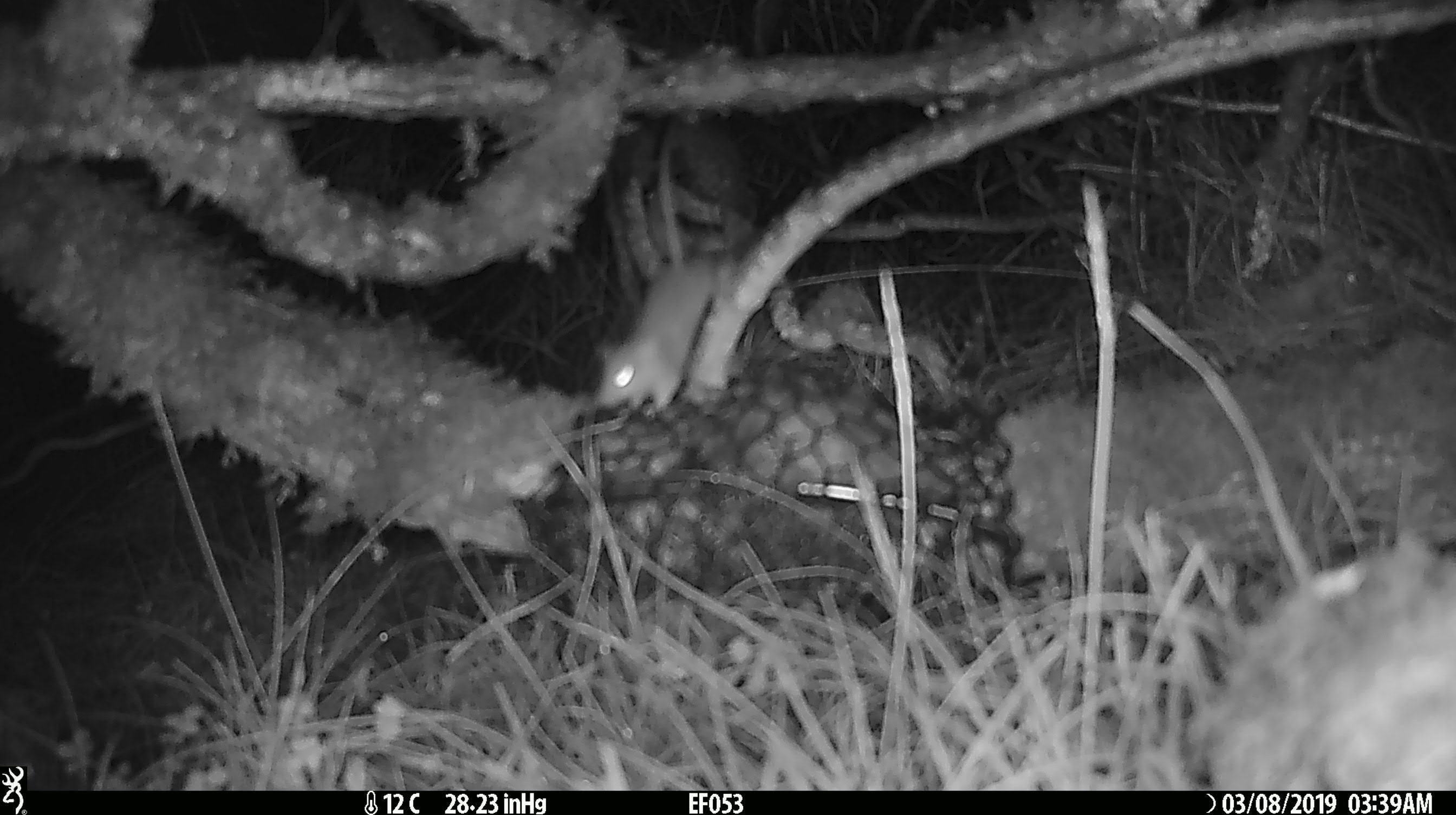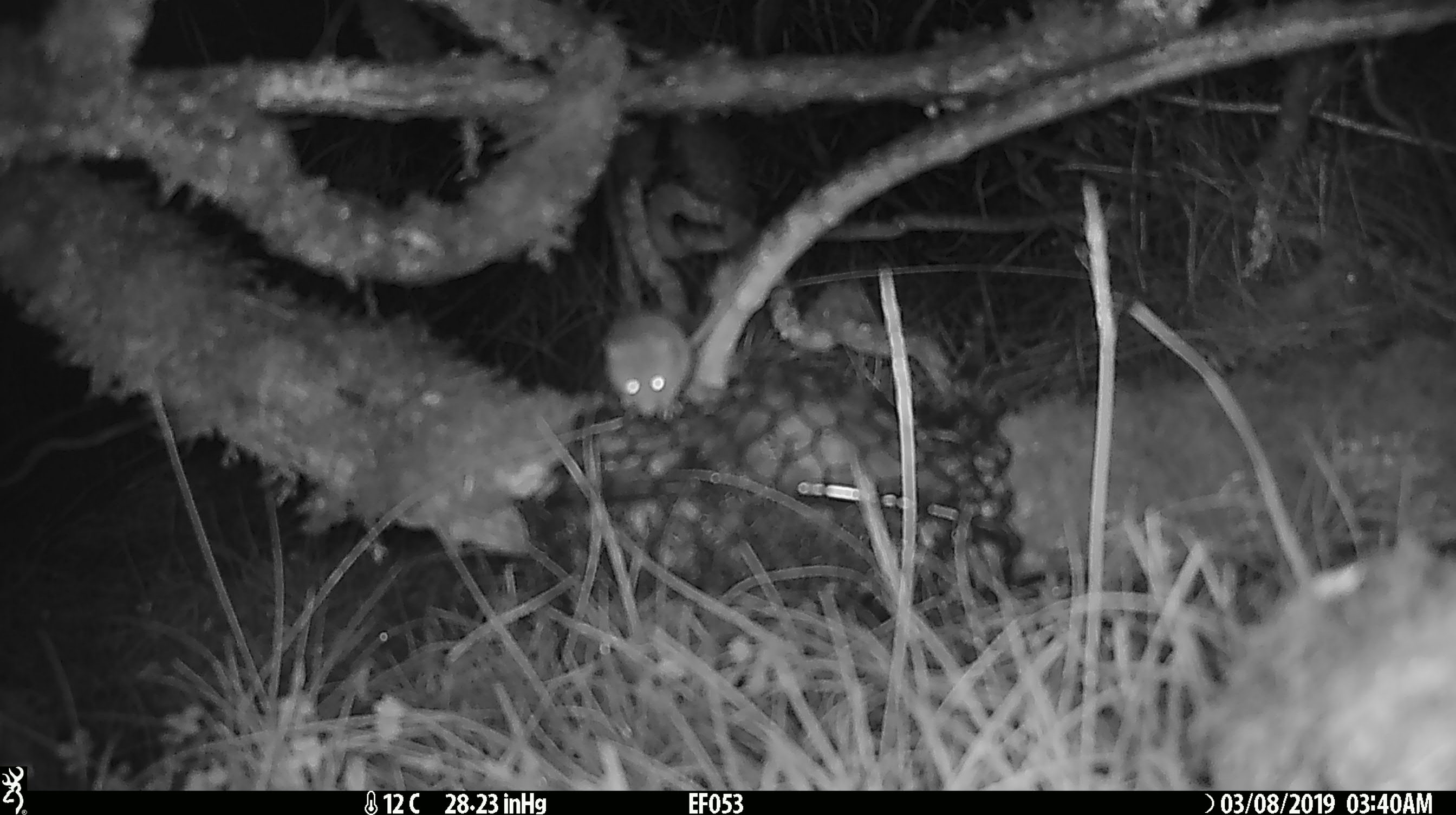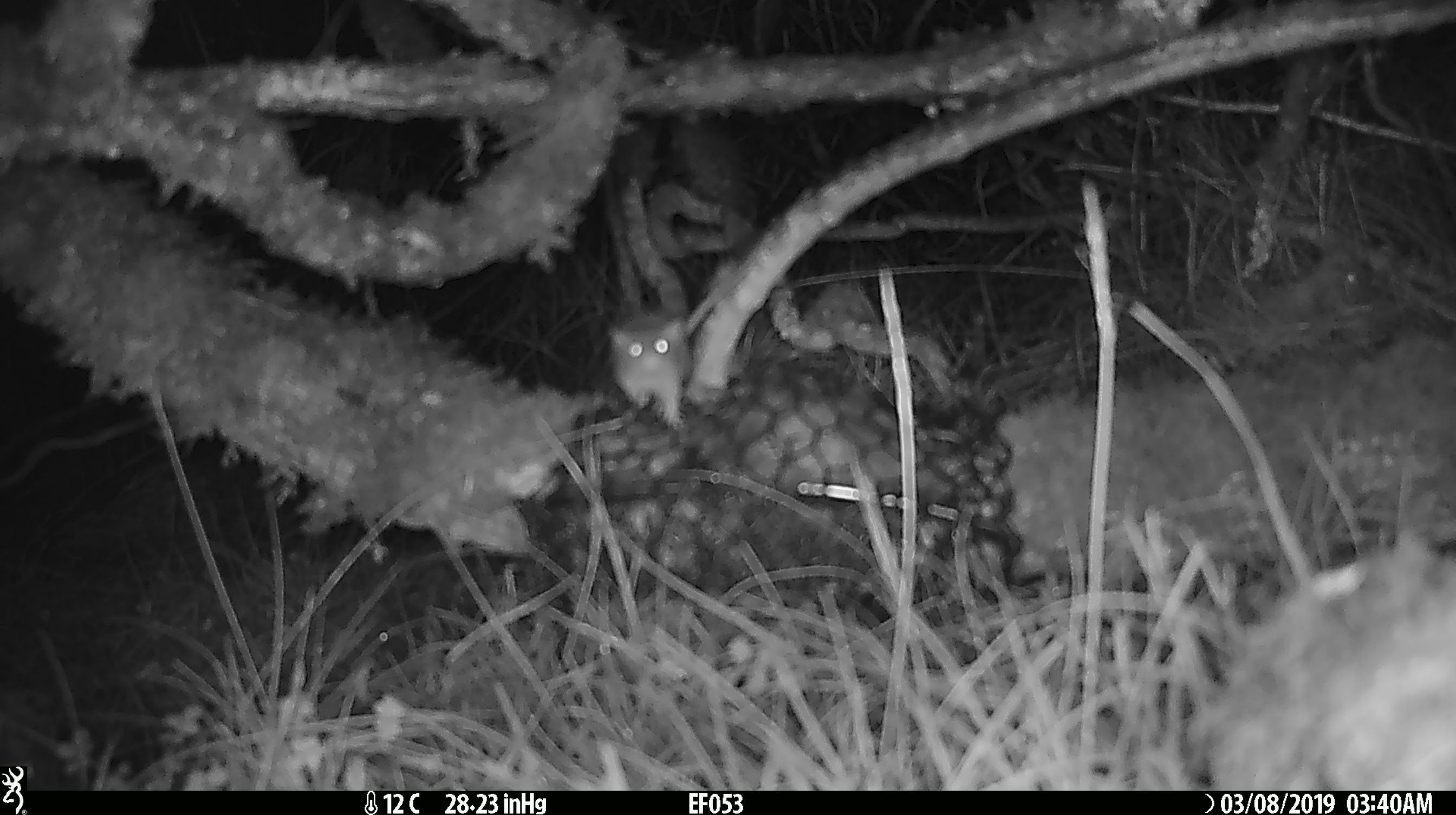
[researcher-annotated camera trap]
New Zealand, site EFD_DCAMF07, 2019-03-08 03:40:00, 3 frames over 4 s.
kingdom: Animalia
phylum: Chordata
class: Mammalia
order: Rodentia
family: Muridae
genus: Mus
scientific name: Mus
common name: mouse